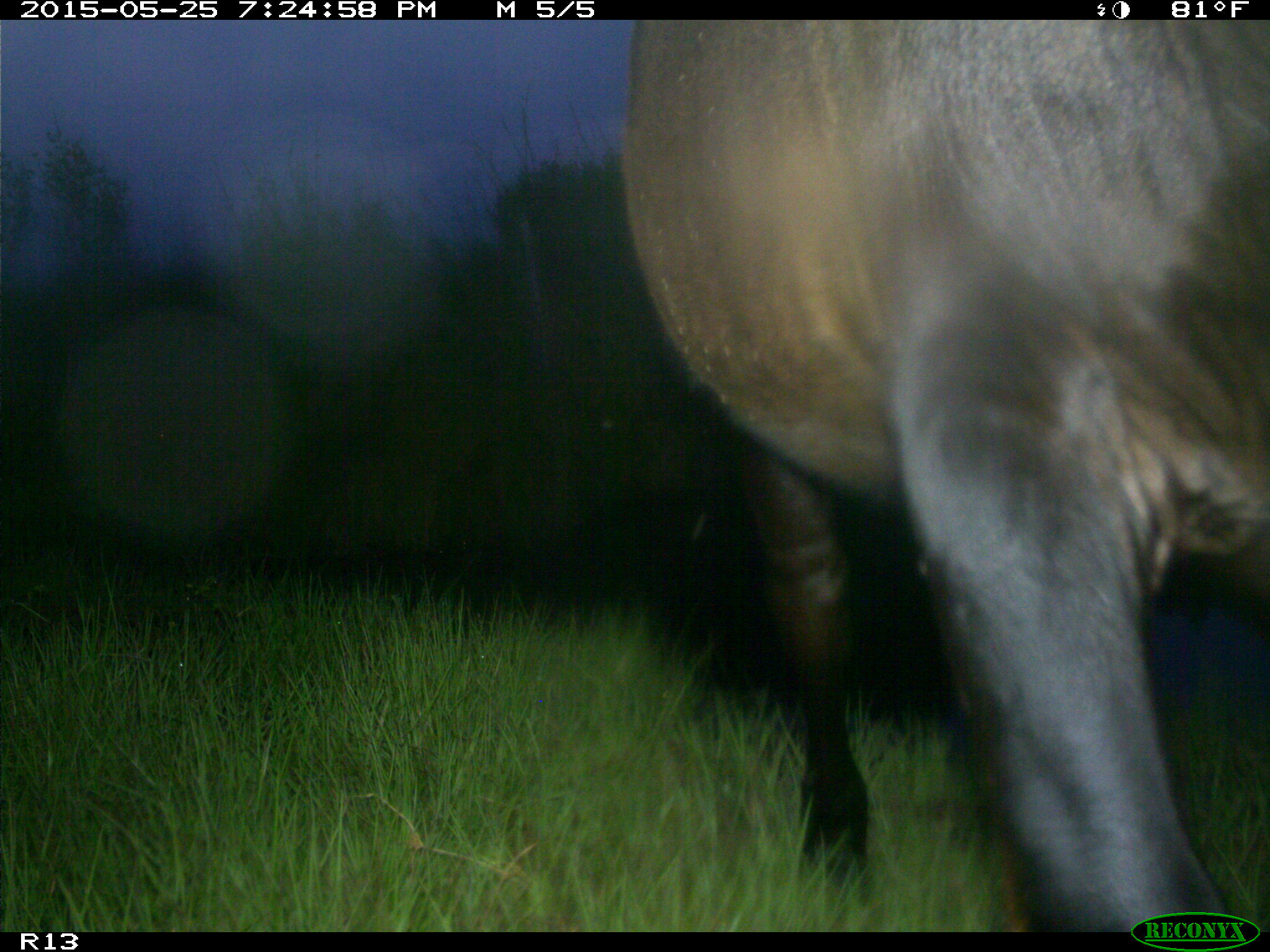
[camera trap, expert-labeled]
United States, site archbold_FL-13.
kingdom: Animalia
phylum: Chordata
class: Mammalia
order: Artiodactyla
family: Bovidae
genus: Bos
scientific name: Bos taurus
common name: domestic cow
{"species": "Bos taurus (domestic cow)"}